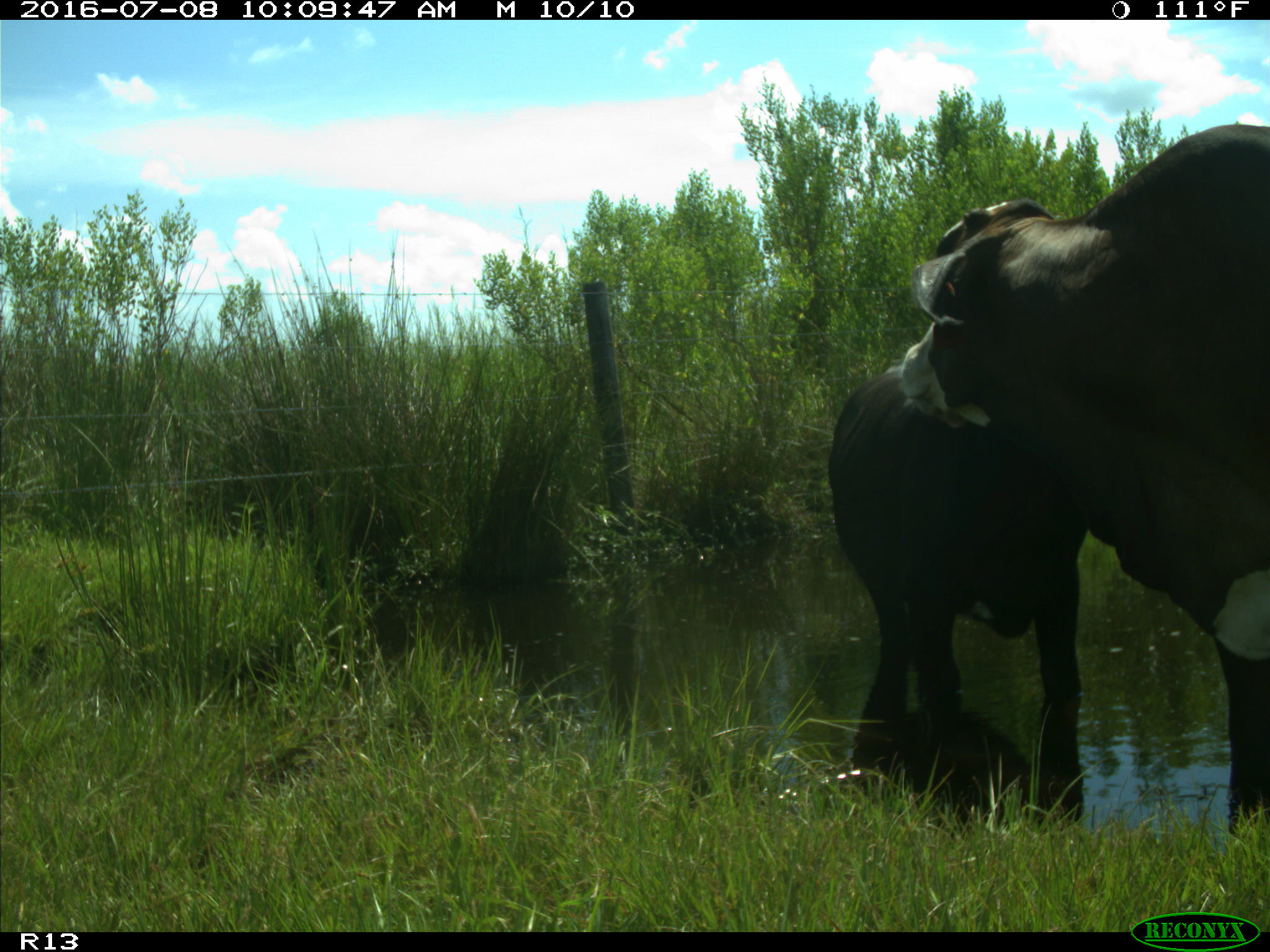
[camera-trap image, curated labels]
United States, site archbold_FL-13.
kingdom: Animalia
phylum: Chordata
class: Mammalia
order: Artiodactyla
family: Bovidae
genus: Bos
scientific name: Bos taurus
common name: domestic cow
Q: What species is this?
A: Bos taurus (domestic cow).